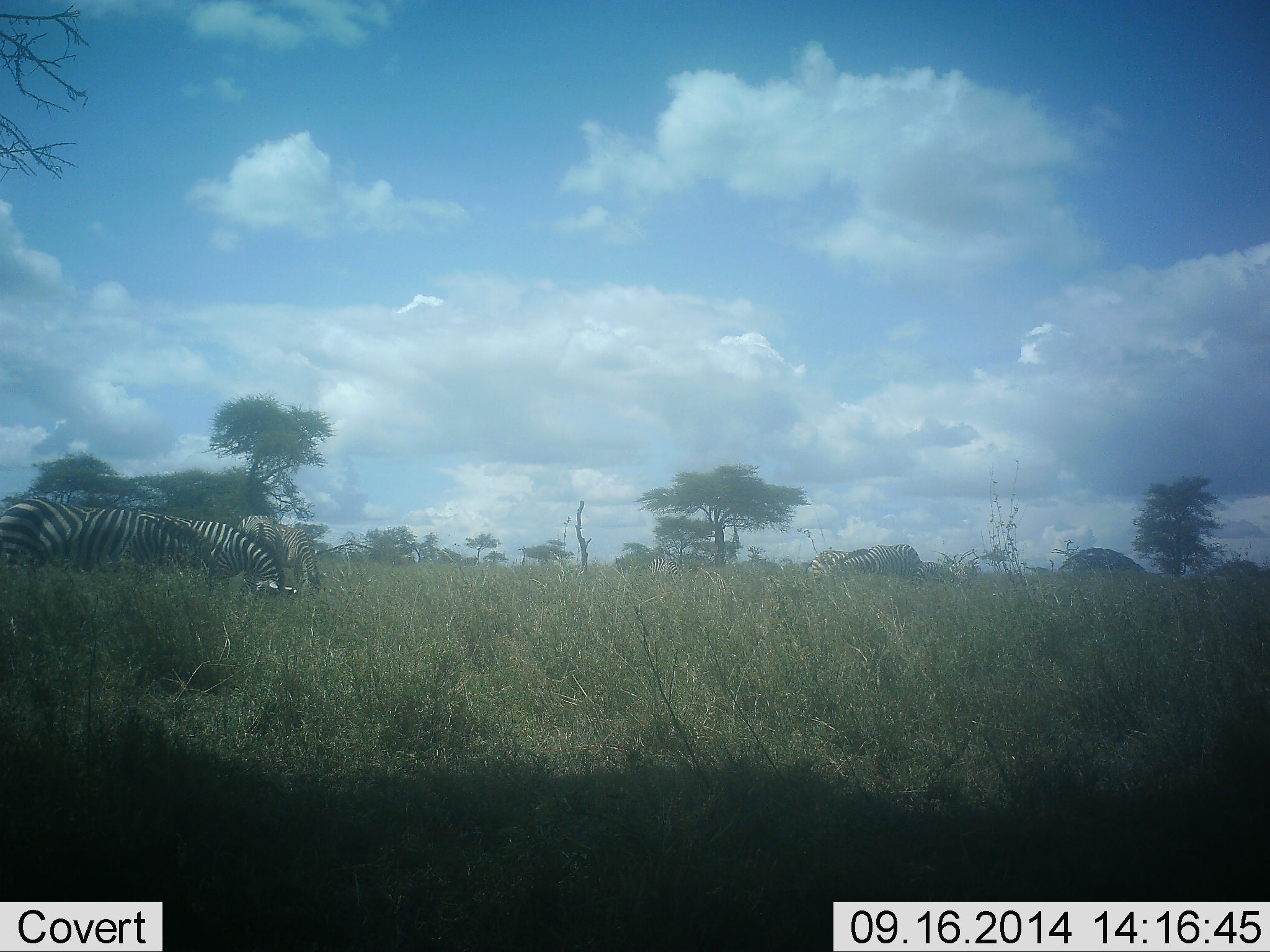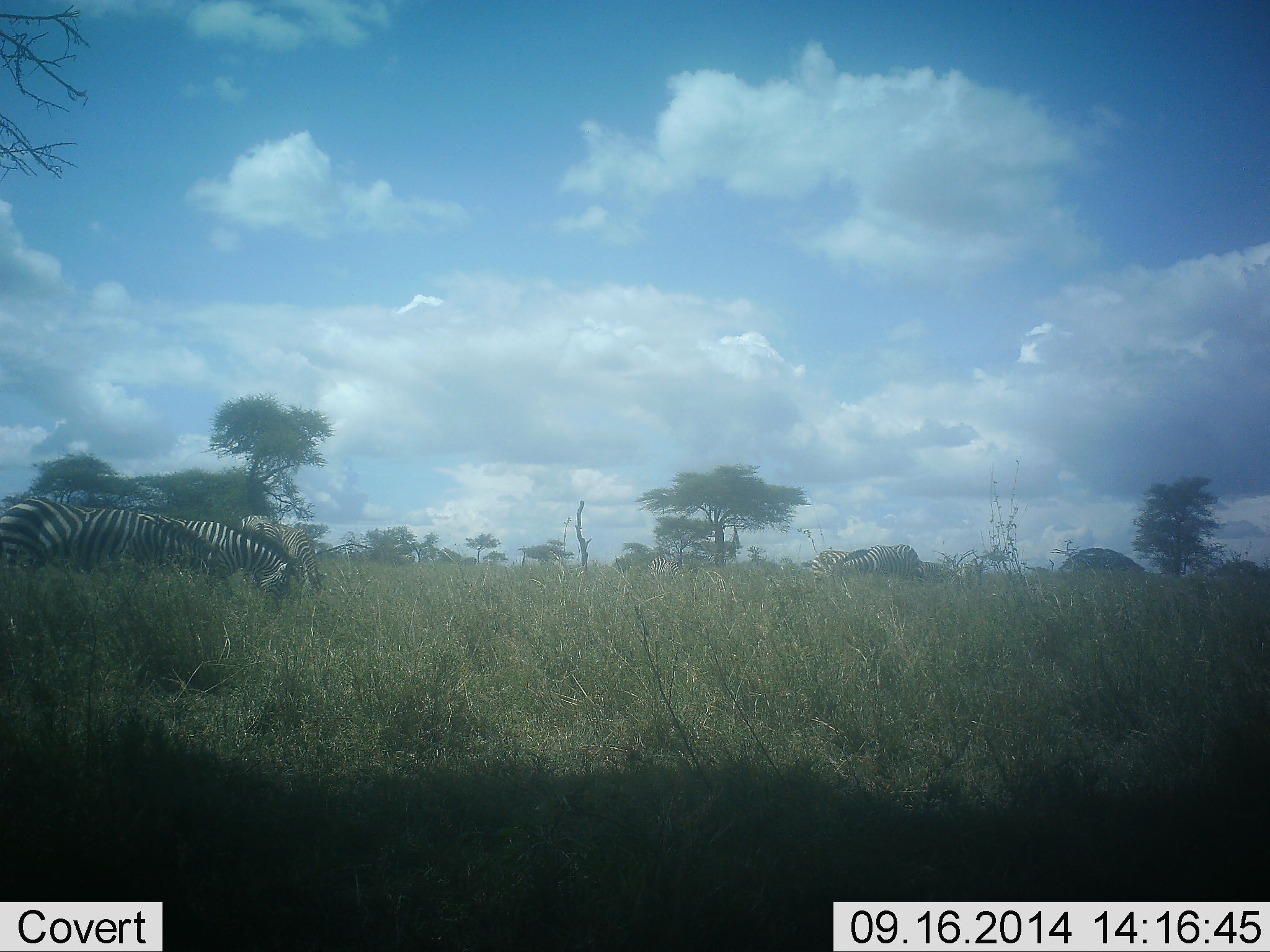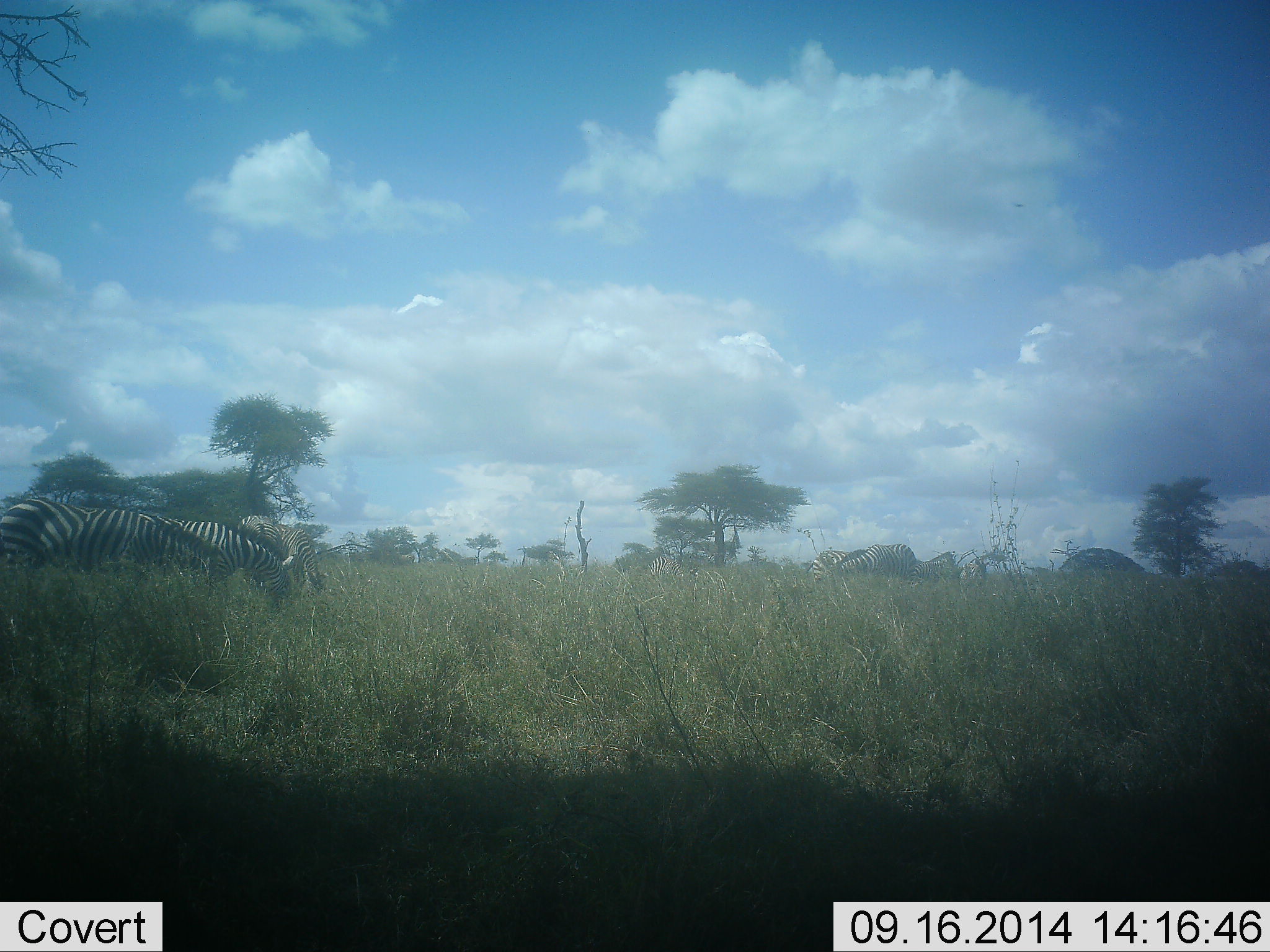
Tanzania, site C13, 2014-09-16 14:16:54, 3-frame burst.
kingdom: Animalia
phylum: Chordata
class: Mammalia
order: Perissodactyla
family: Equidae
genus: Equus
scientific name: Equus quagga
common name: plains zebra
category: zebra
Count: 5.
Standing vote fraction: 20%.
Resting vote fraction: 0%.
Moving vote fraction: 0%.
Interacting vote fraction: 0%.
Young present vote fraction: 0%.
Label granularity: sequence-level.